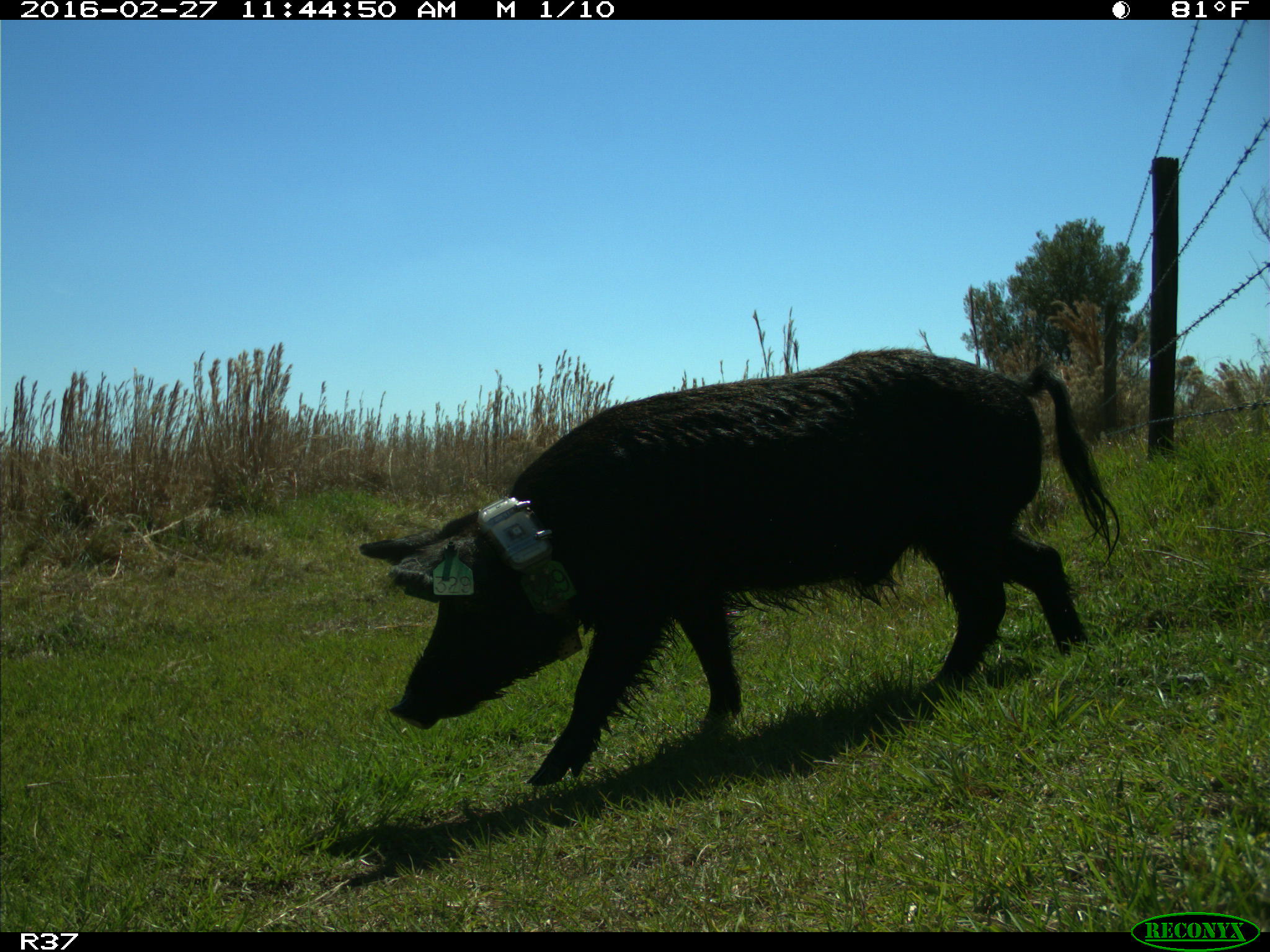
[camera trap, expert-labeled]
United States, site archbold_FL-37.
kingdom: Animalia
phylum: Chordata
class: Mammalia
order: Artiodactyla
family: Suidae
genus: Sus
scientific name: Sus scrofa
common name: wild boar